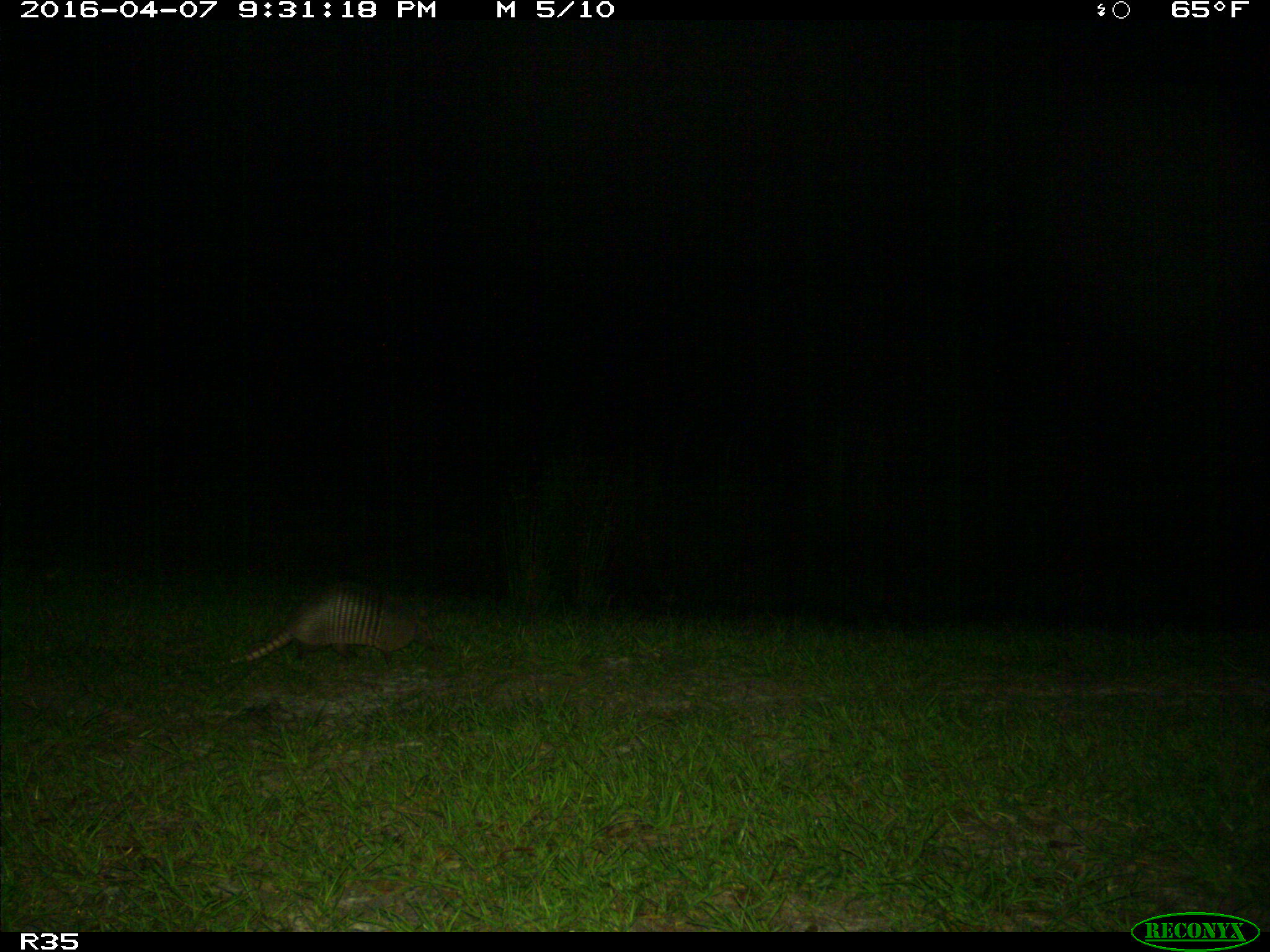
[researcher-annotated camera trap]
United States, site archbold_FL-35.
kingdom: Animalia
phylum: Chordata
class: Mammalia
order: Cingulata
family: Dasypodidae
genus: Dasypus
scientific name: Dasypus novemcinctus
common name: nine-banded armadillo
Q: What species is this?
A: Dasypus novemcinctus (nine-banded armadillo).